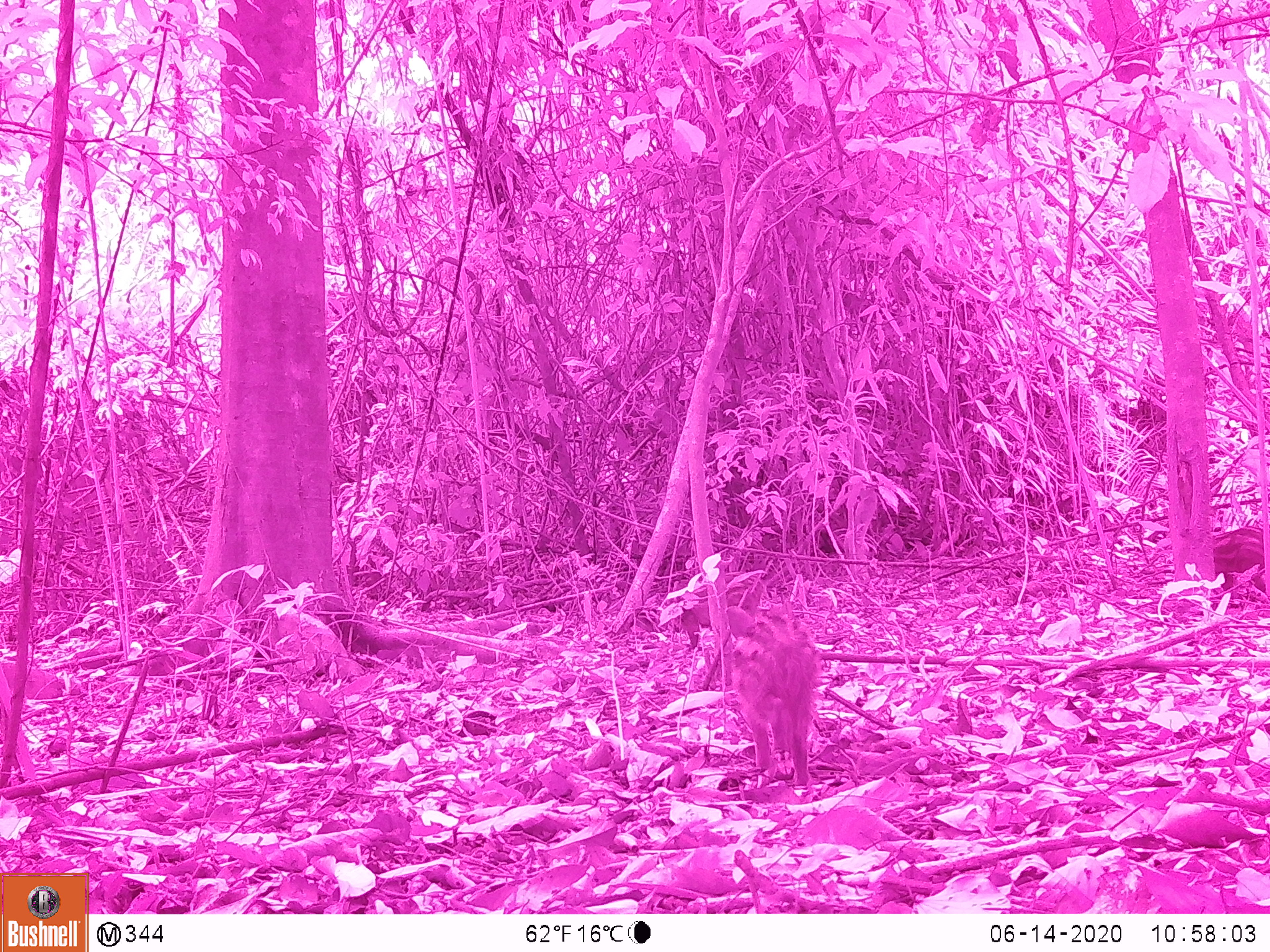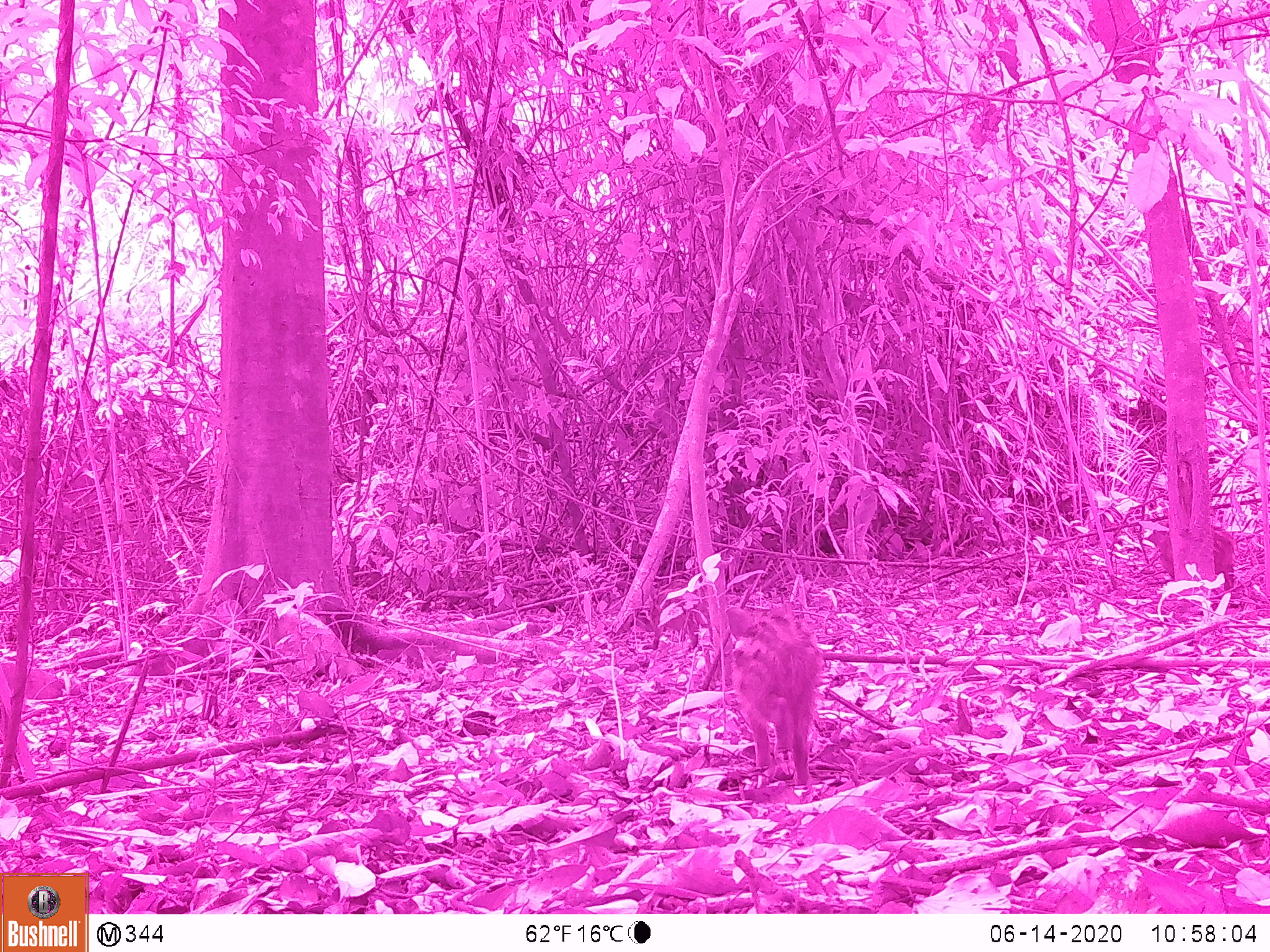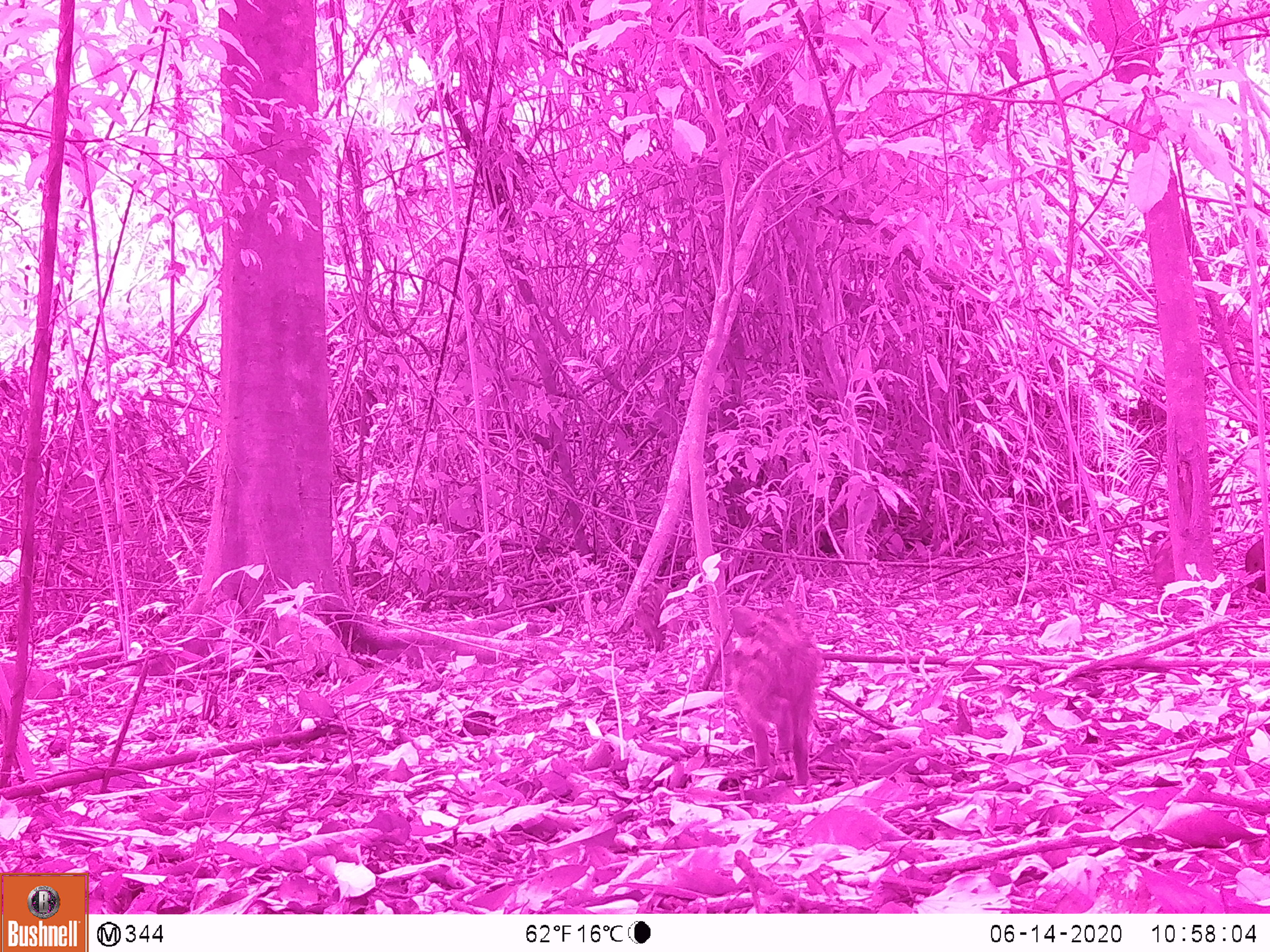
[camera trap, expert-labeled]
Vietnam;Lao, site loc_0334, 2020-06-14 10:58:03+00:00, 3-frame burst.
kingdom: Animalia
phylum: Chordata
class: Mammalia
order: Artiodactyla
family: Suidae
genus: Sus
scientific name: Sus scrofa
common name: eurasian wild pig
Eurasian wild pig (Sus scrofa). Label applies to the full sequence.